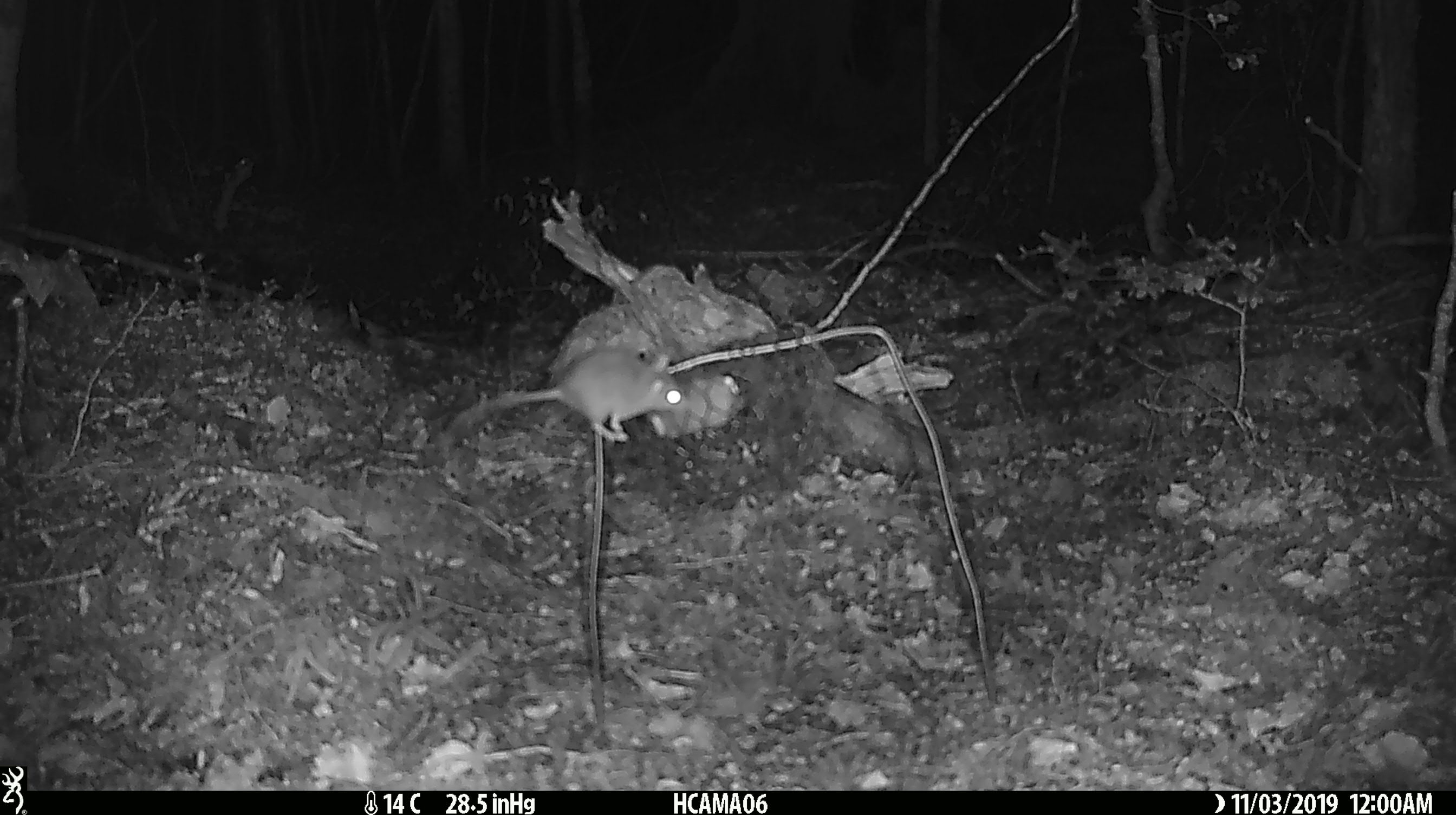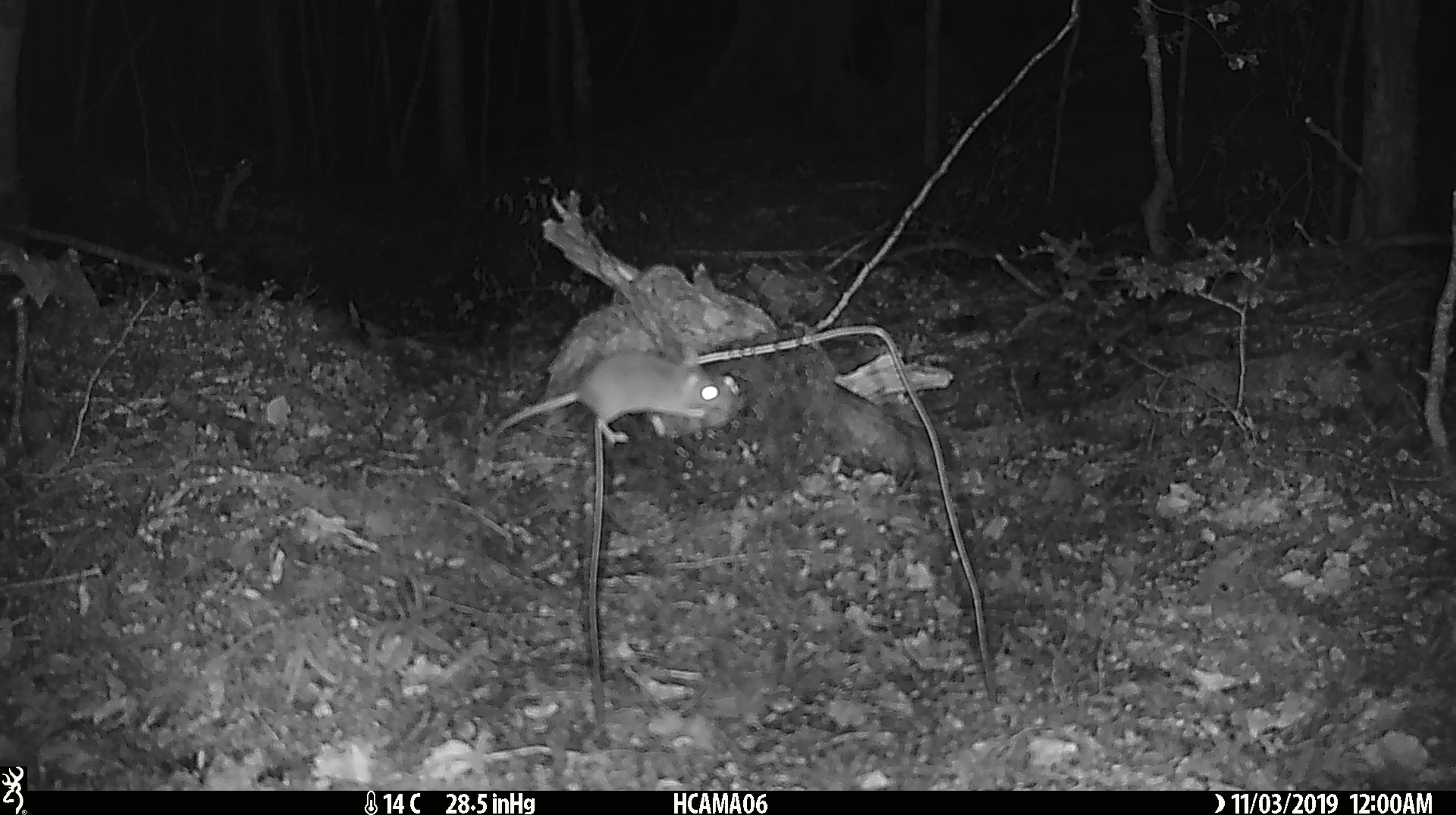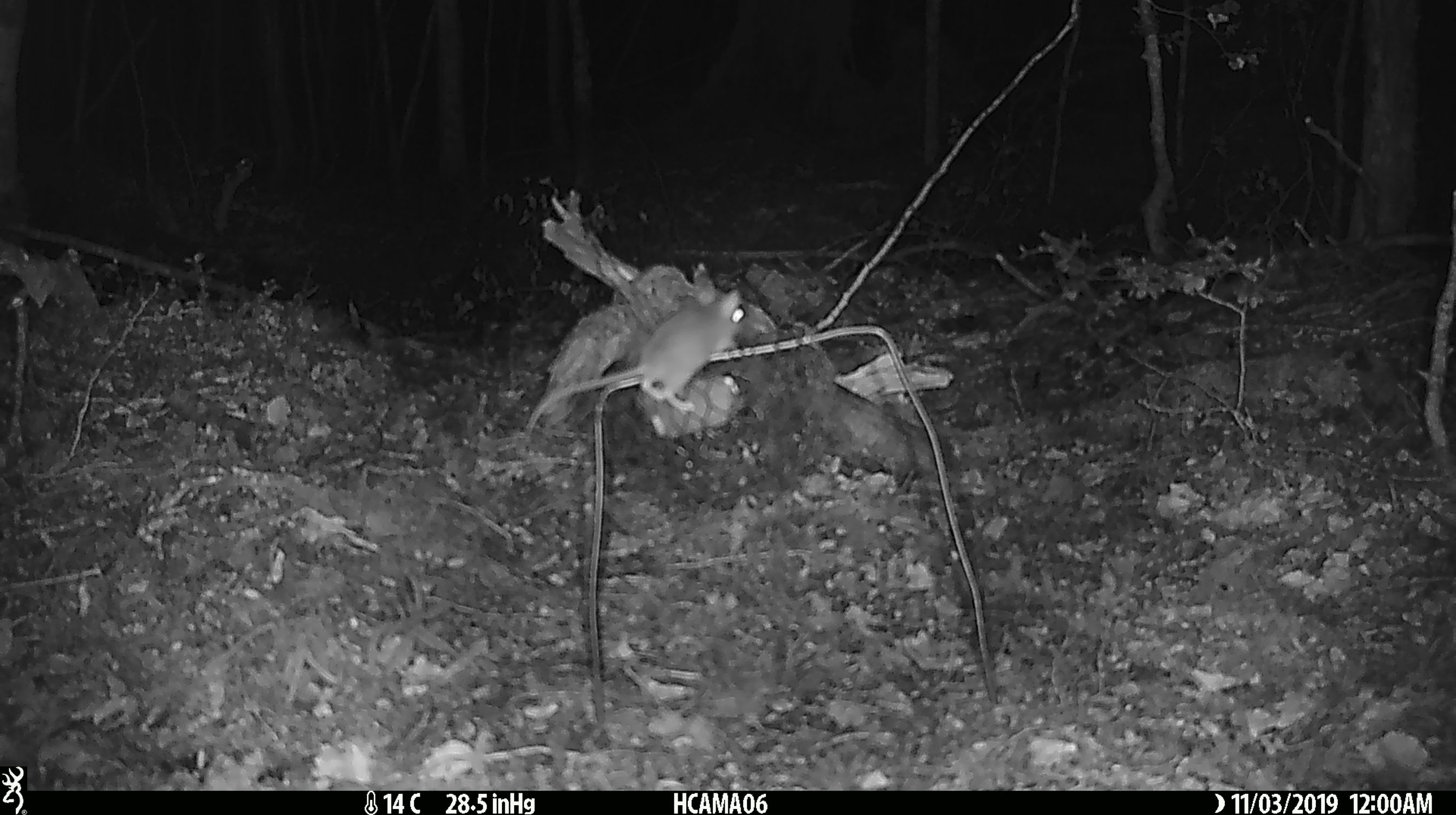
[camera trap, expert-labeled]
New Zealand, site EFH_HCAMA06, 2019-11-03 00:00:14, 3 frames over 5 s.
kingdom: Animalia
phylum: Chordata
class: Mammalia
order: Rodentia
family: Muridae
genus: Mus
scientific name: Mus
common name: mouse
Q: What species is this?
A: Mouse (Mus).